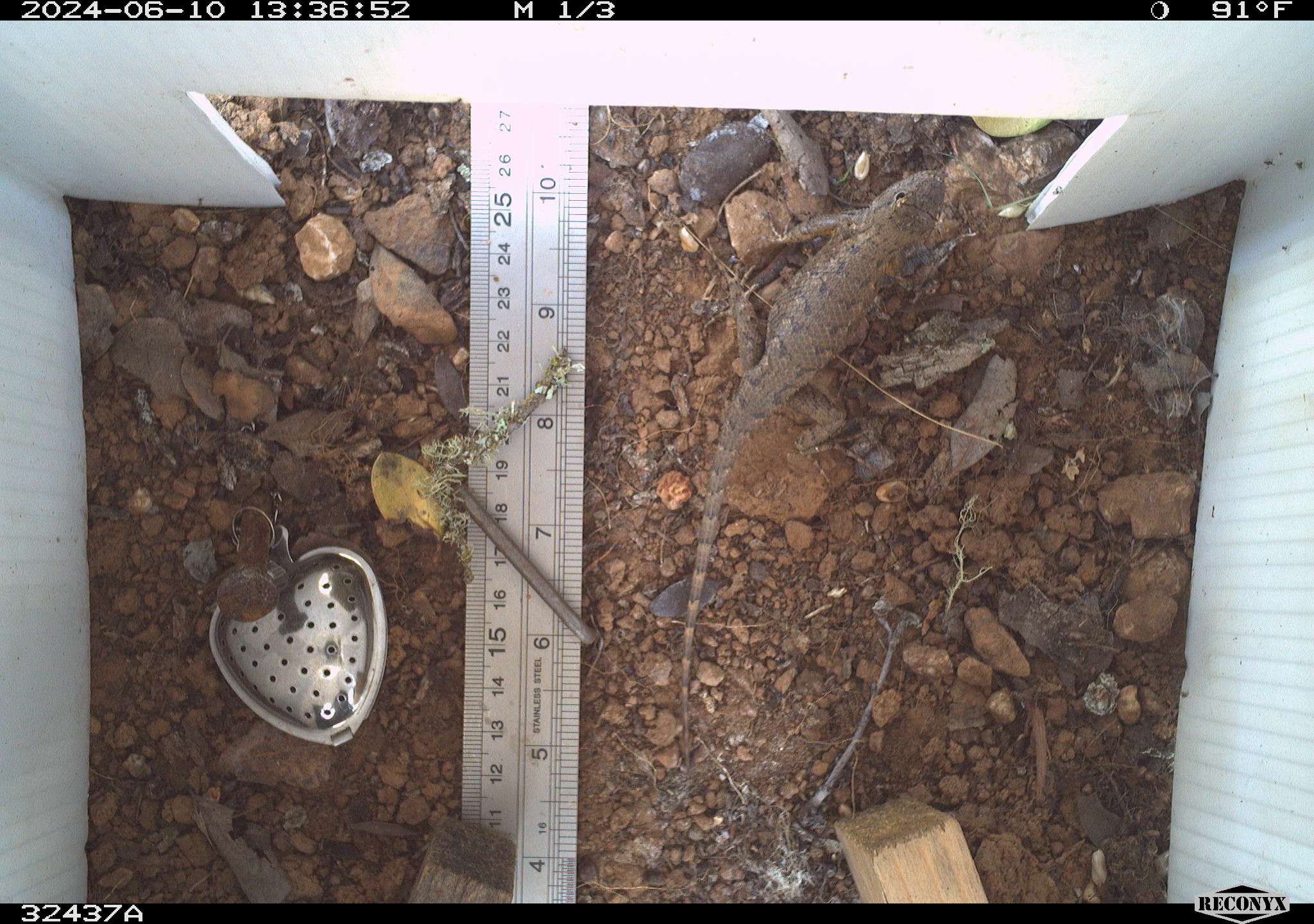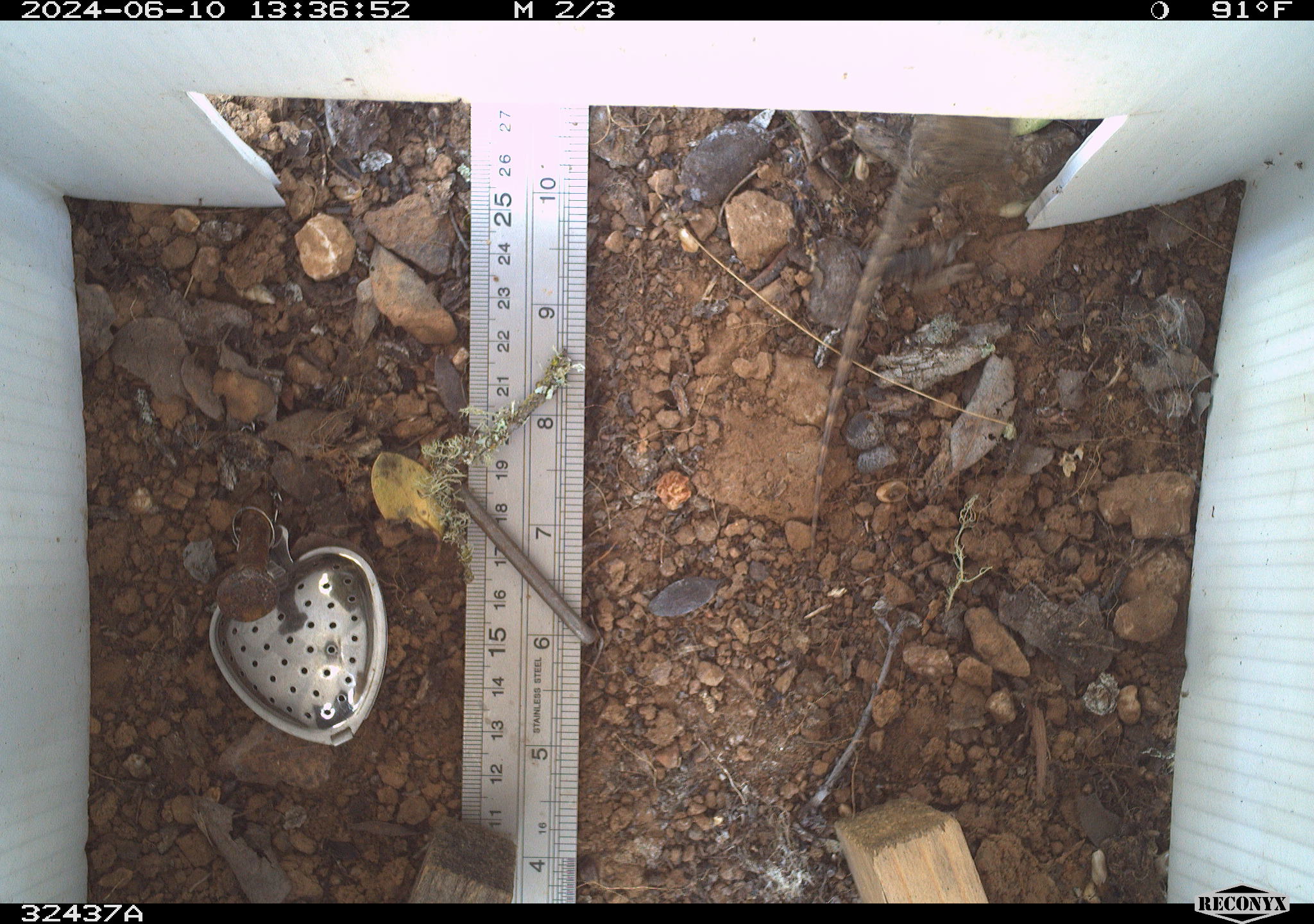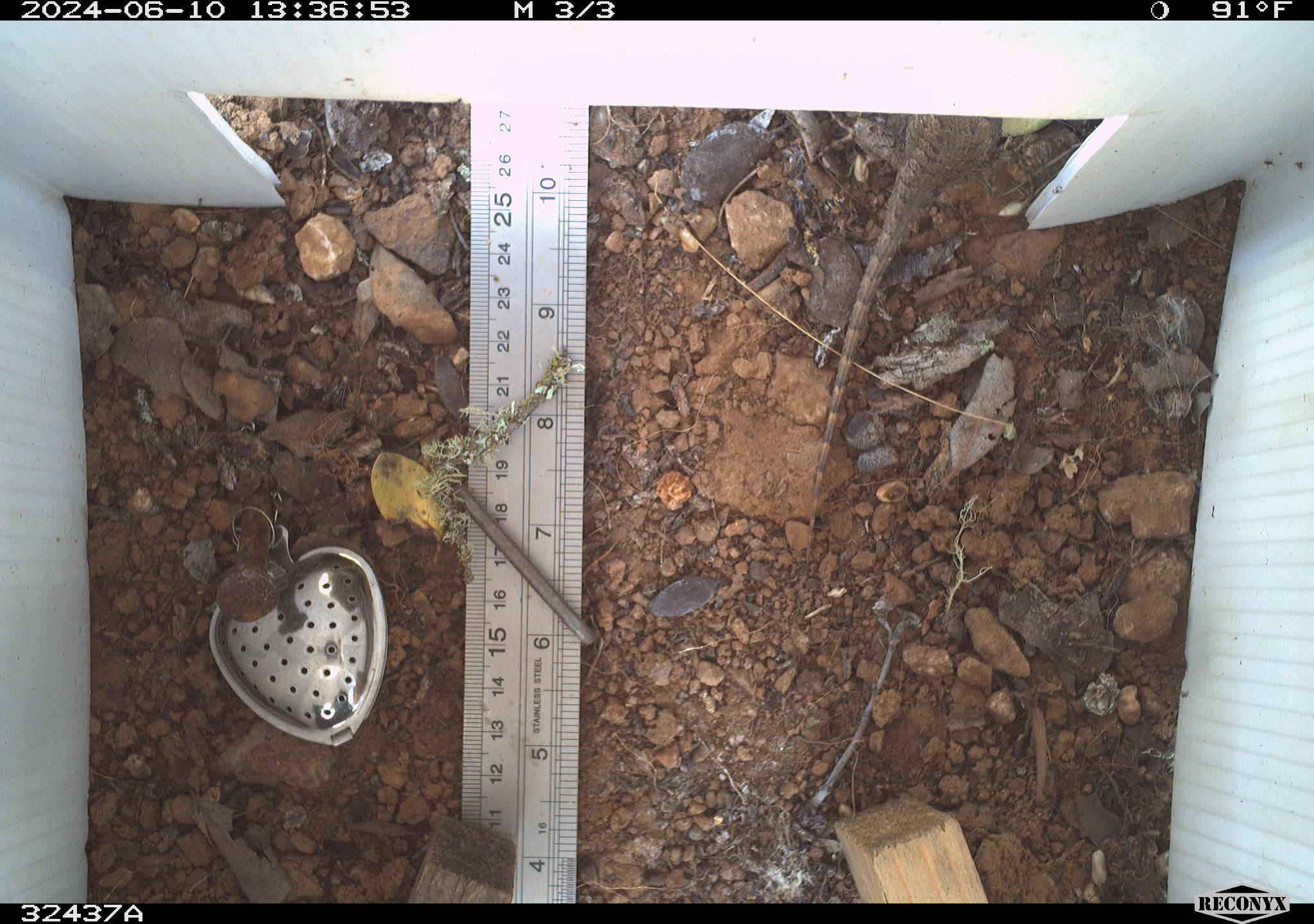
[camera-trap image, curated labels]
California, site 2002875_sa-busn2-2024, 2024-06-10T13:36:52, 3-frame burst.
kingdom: Animalia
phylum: Chordata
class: Reptilia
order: Squamata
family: Phrynosomatidae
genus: Sceloporus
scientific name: Sceloporus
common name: spiny lizards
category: sceloporus species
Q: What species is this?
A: Sceloporus species (spiny lizards) (Sceloporus).